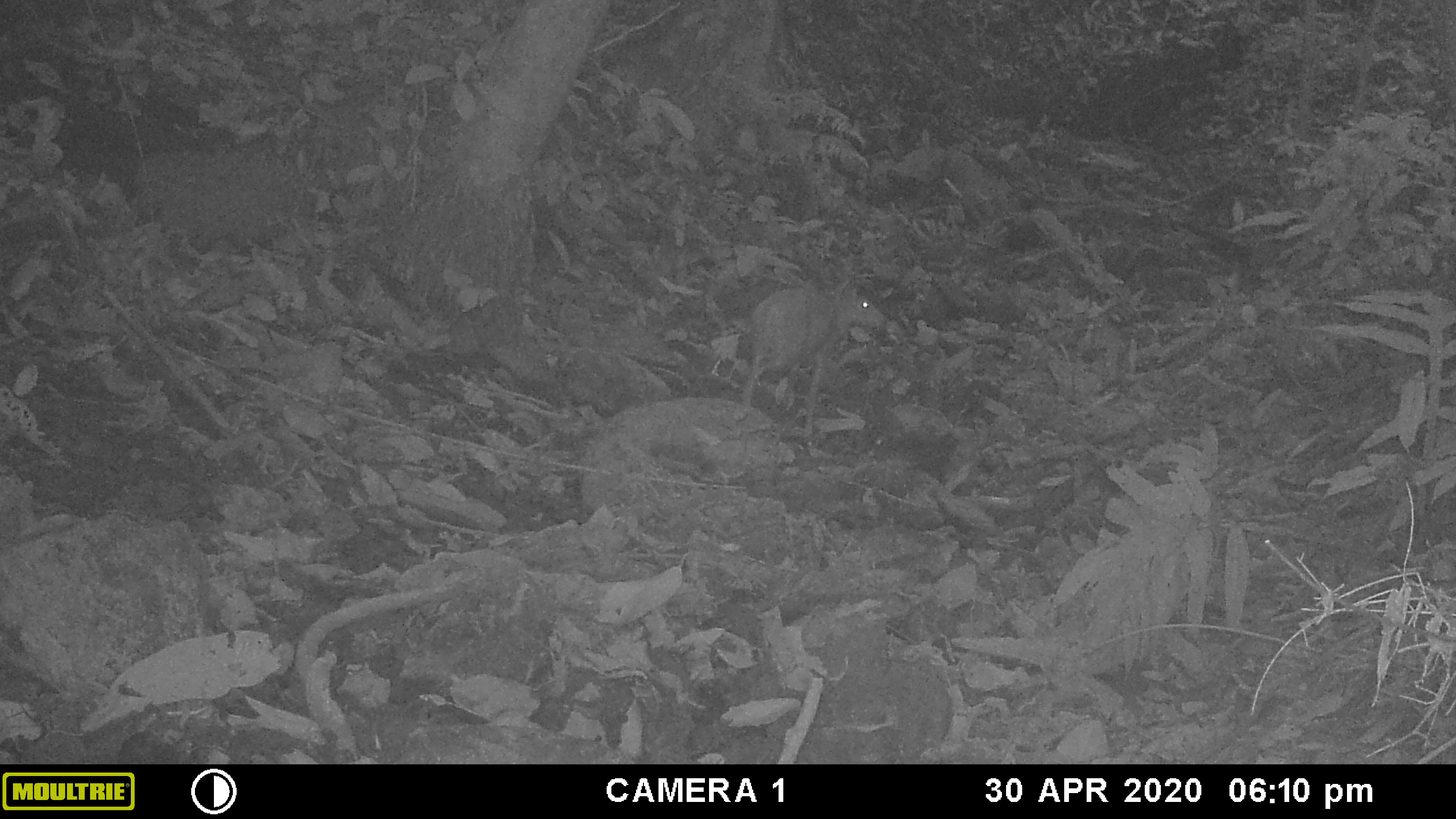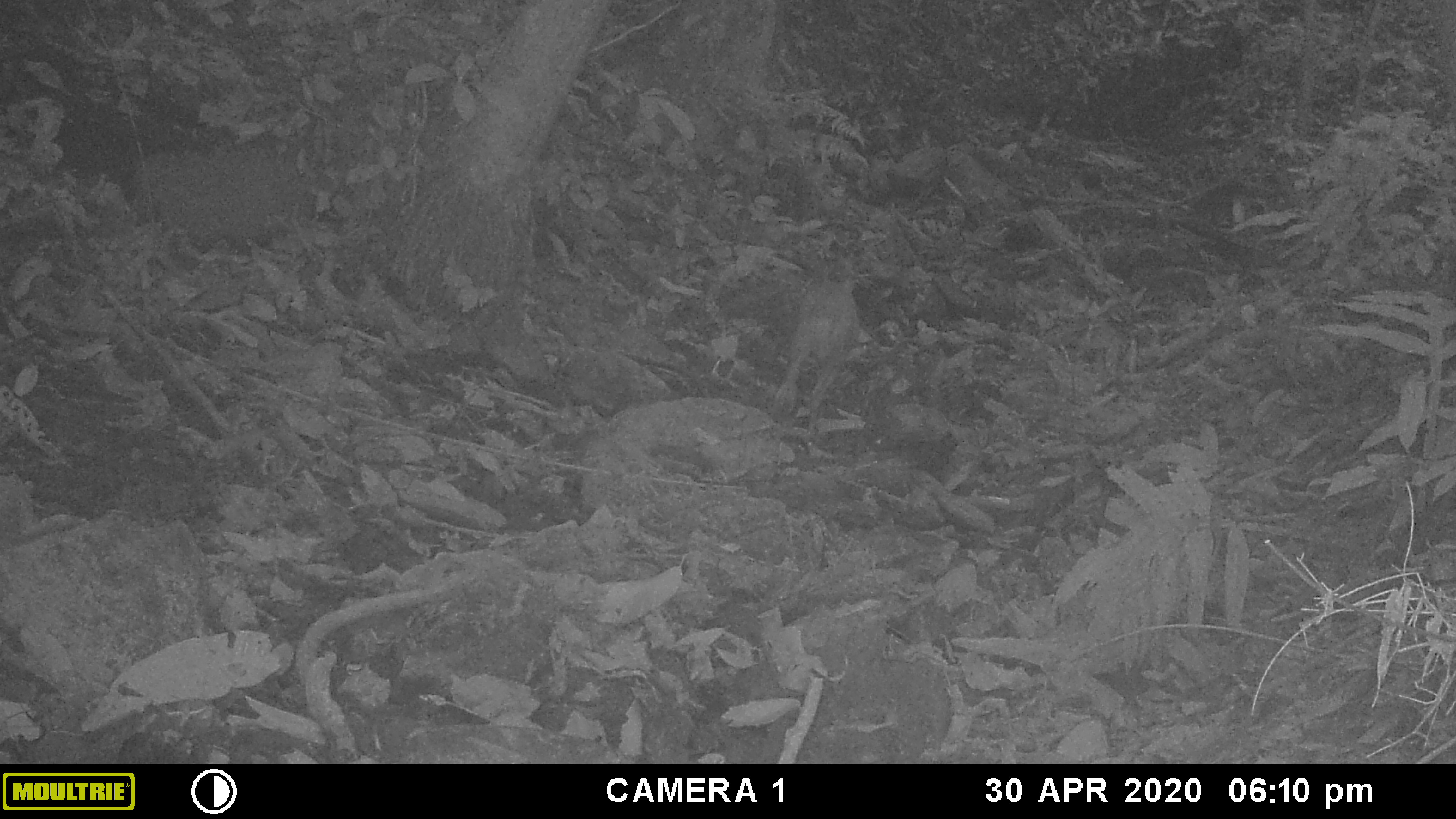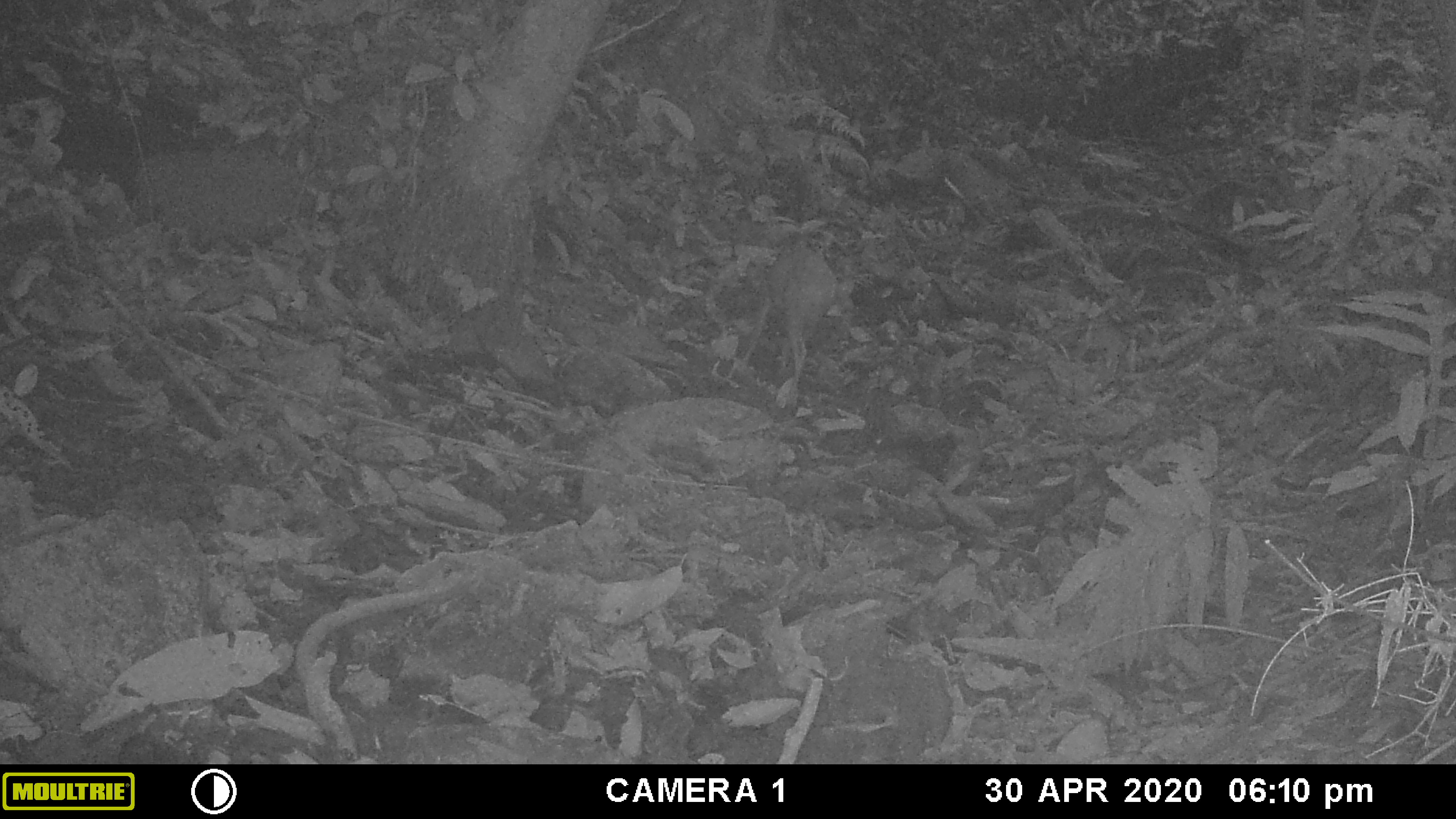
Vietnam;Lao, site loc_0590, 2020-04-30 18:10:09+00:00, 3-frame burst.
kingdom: Animalia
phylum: Chordata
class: Mammalia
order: Artiodactyla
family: Cervidae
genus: Muntiacus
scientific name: Muntiacus muntjak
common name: red muntjac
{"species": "red muntjac (Muntiacus muntjak)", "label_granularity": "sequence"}